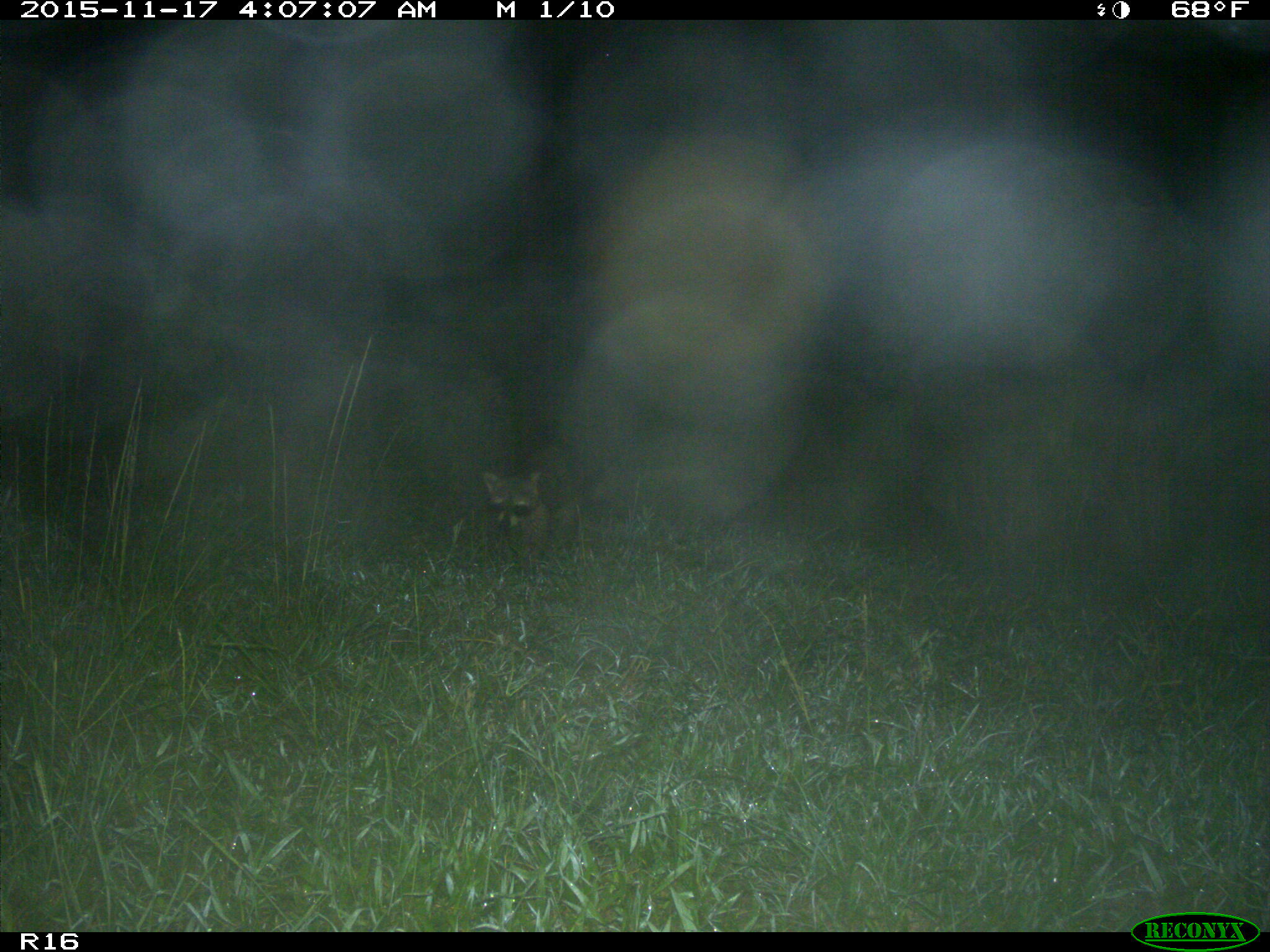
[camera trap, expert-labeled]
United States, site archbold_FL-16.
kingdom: Animalia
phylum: Chordata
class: Mammalia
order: Carnivora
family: Procyonidae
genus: Procyon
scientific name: Procyon lotor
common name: common raccoon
Procyon lotor (common raccoon).